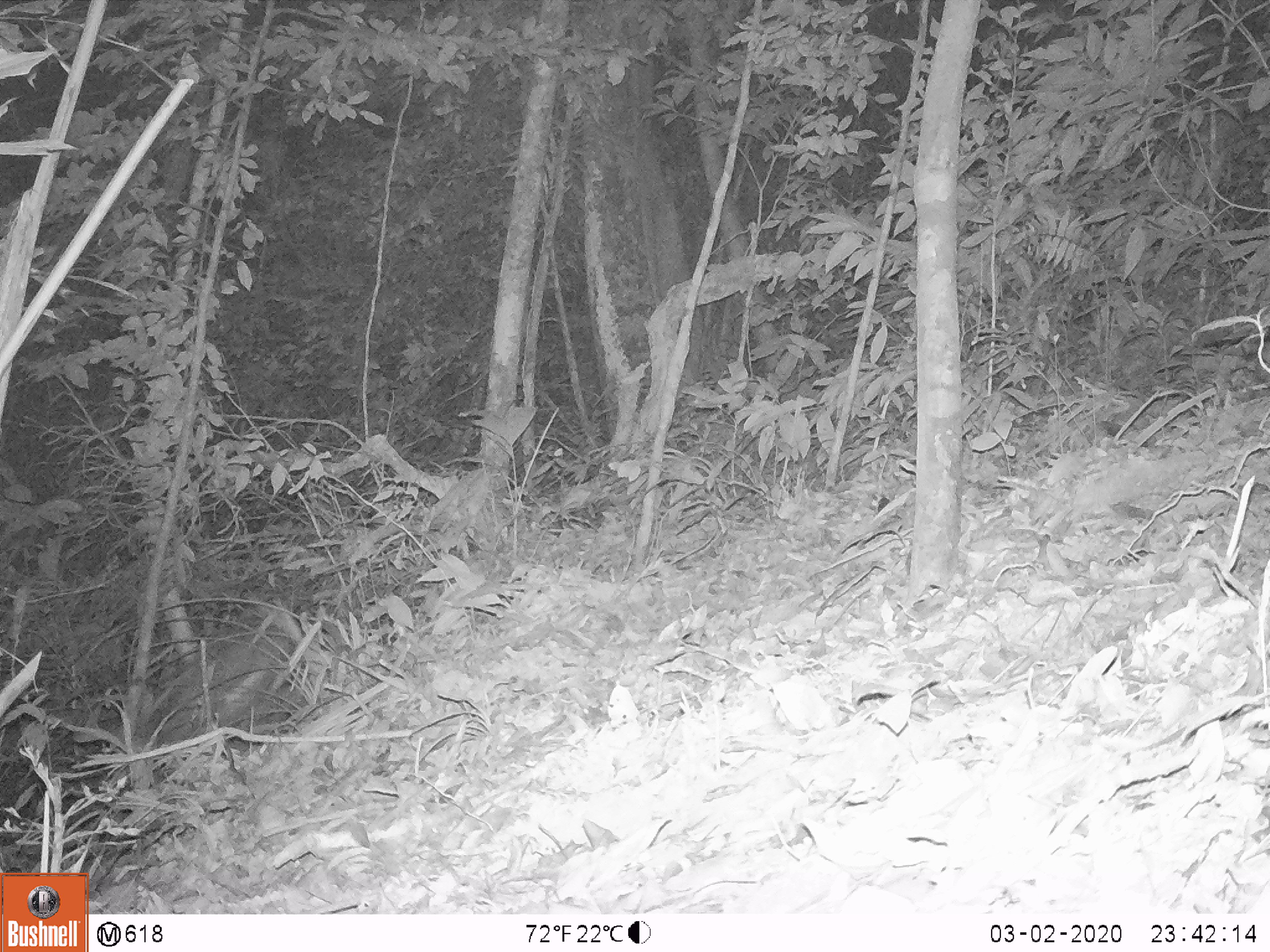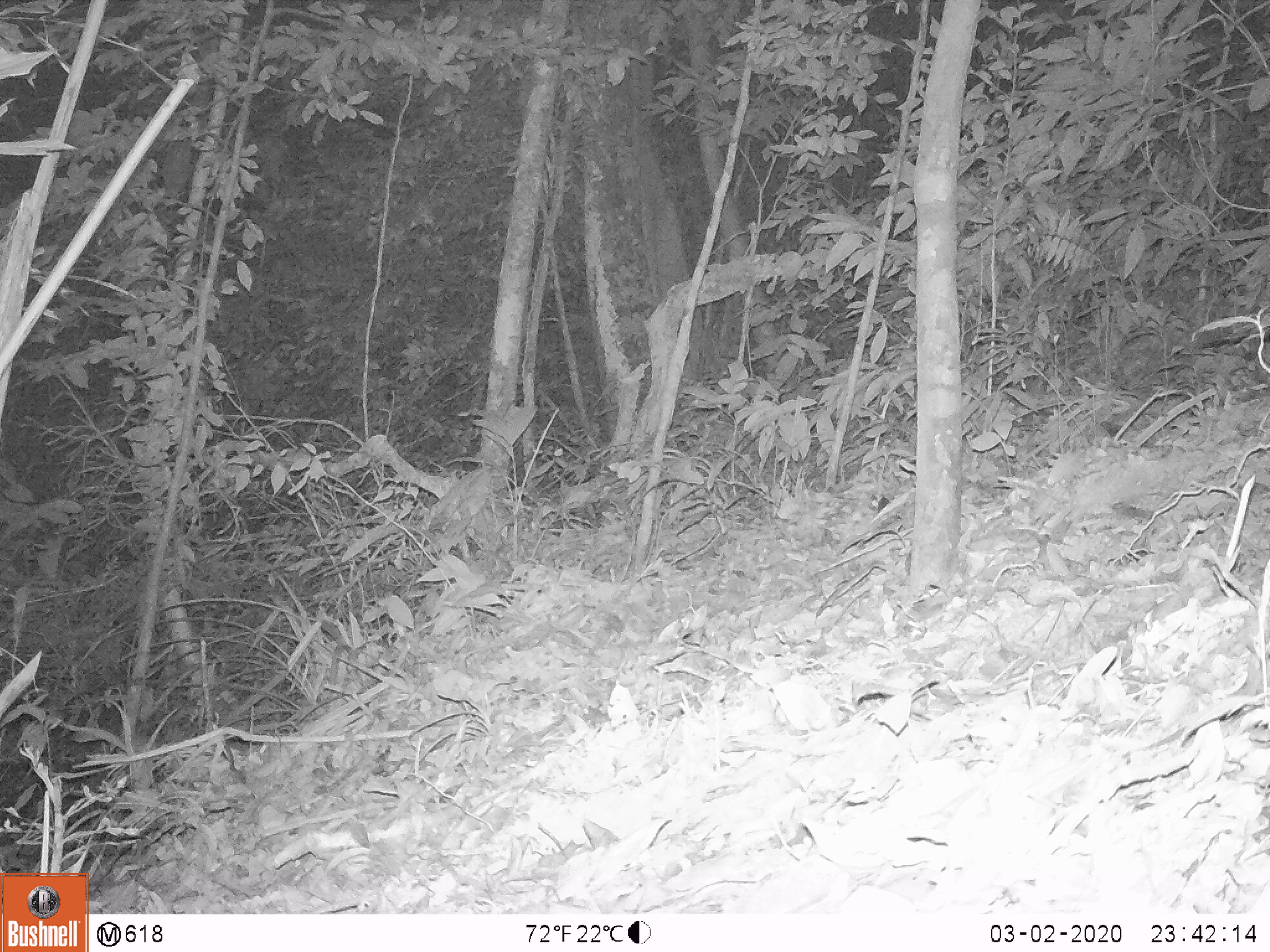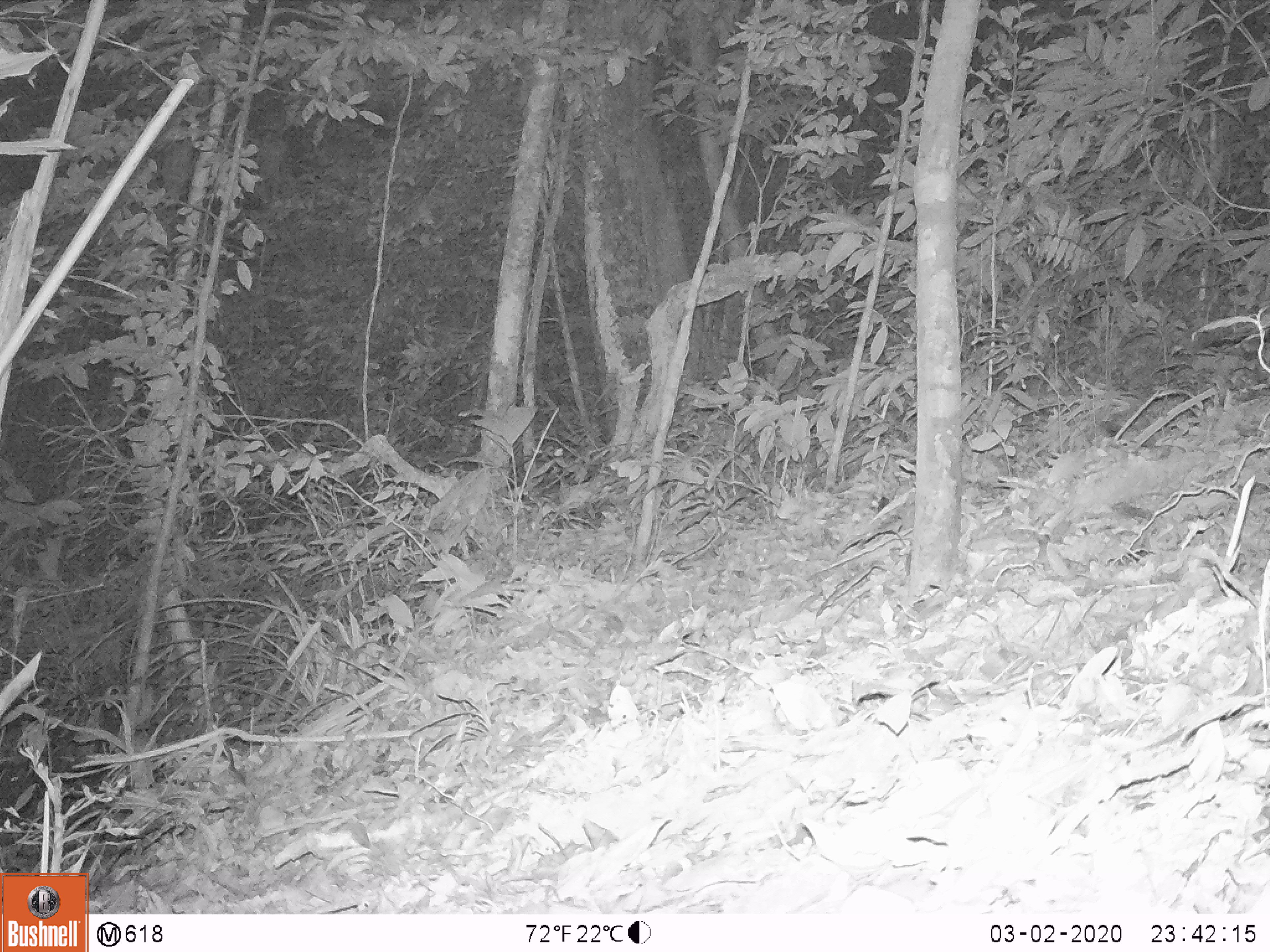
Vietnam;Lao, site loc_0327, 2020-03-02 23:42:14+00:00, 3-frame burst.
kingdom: Animalia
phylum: Chordata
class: Mammalia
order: Artiodactyla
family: Cervidae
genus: Muntiacus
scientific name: Muntiacus rooseveltorum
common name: roosevelt's muntjac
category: roosevelts muntjac group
Roosevelts muntjac group (roosevelt's muntjac) (Muntiacus rooseveltorum). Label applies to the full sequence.